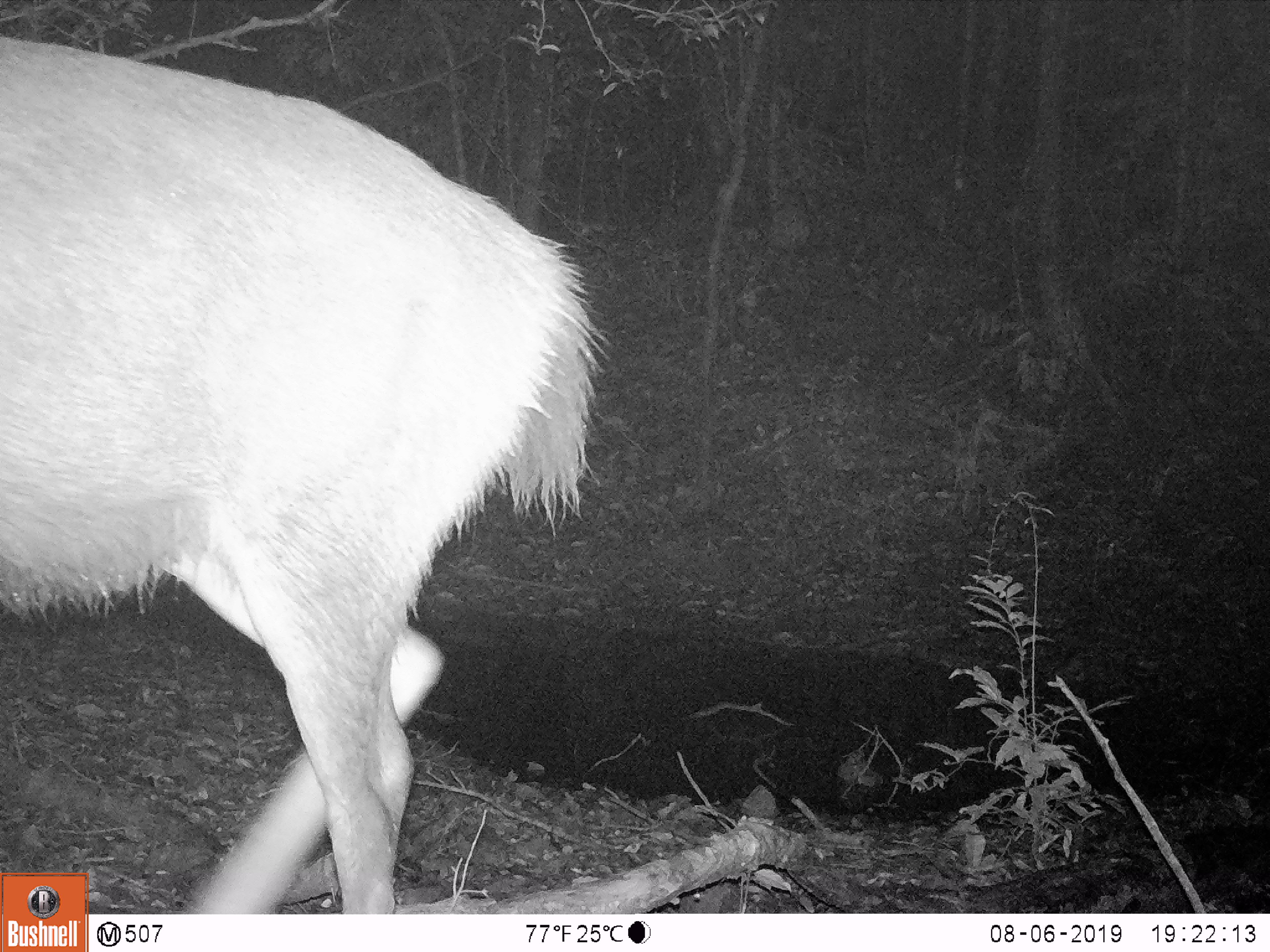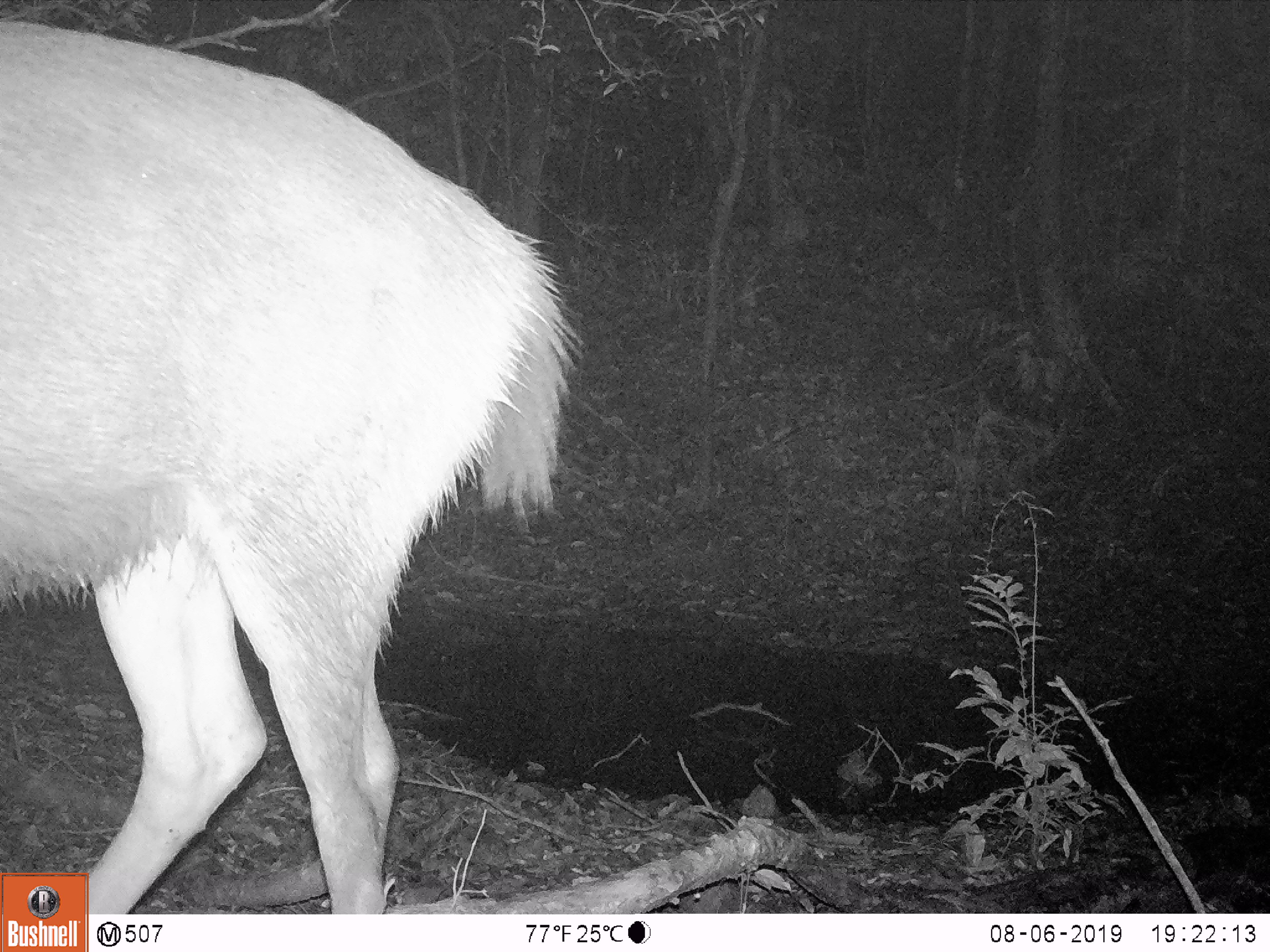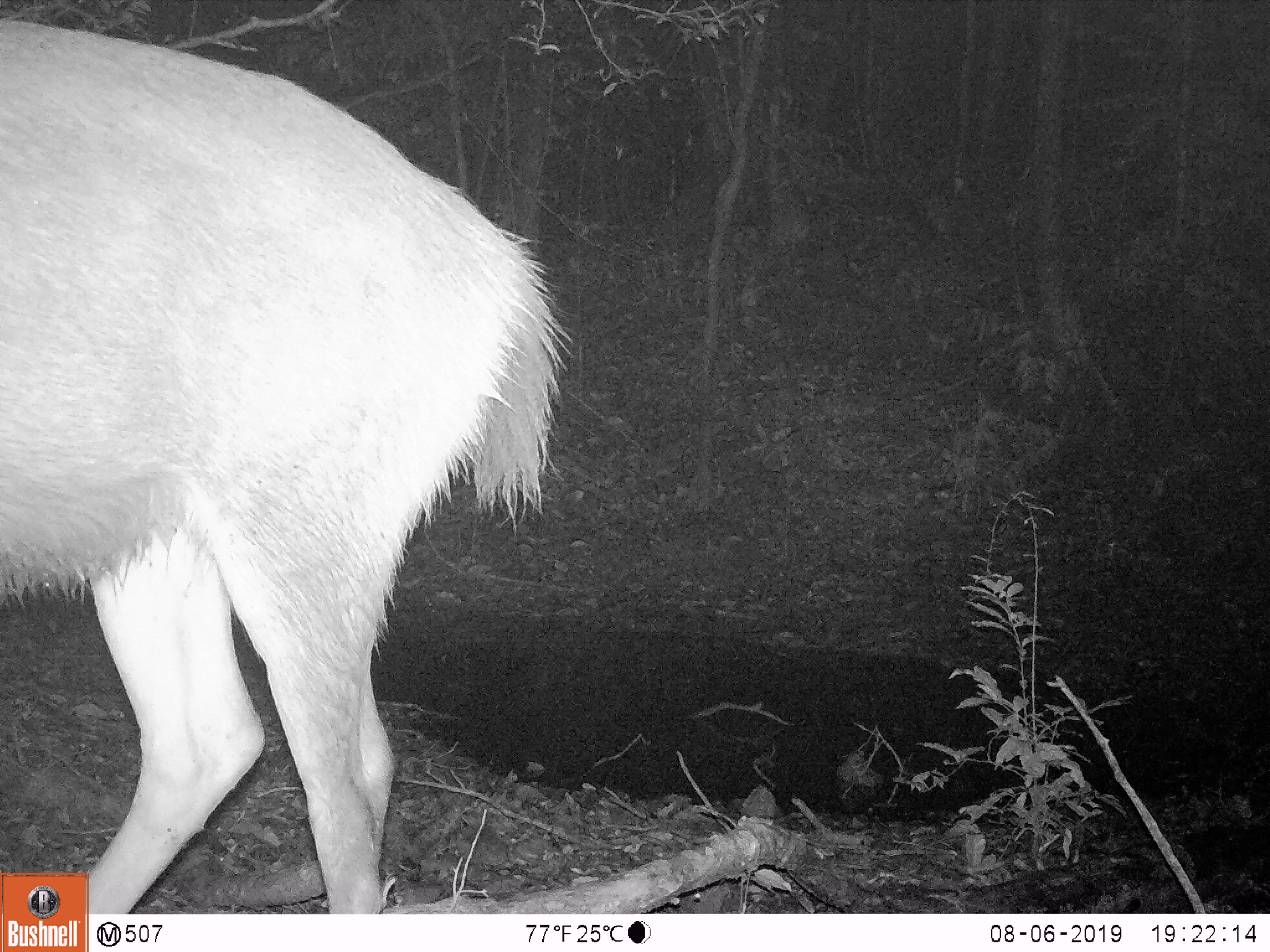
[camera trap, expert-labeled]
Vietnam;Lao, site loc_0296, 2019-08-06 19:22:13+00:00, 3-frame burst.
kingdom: Animalia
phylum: Chordata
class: Mammalia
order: Artiodactyla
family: Cervidae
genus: Rusa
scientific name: Rusa unicolor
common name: sambar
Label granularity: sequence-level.